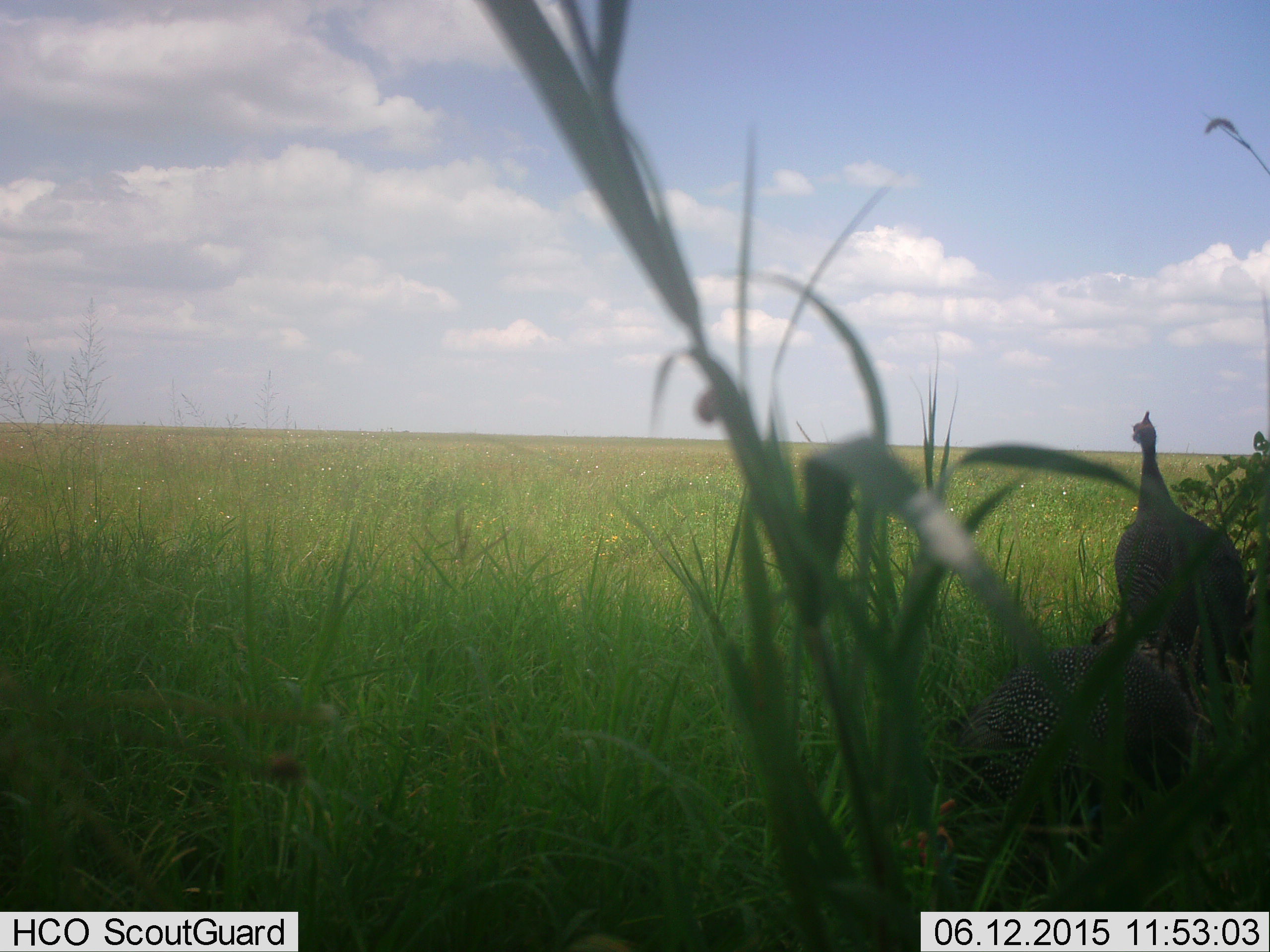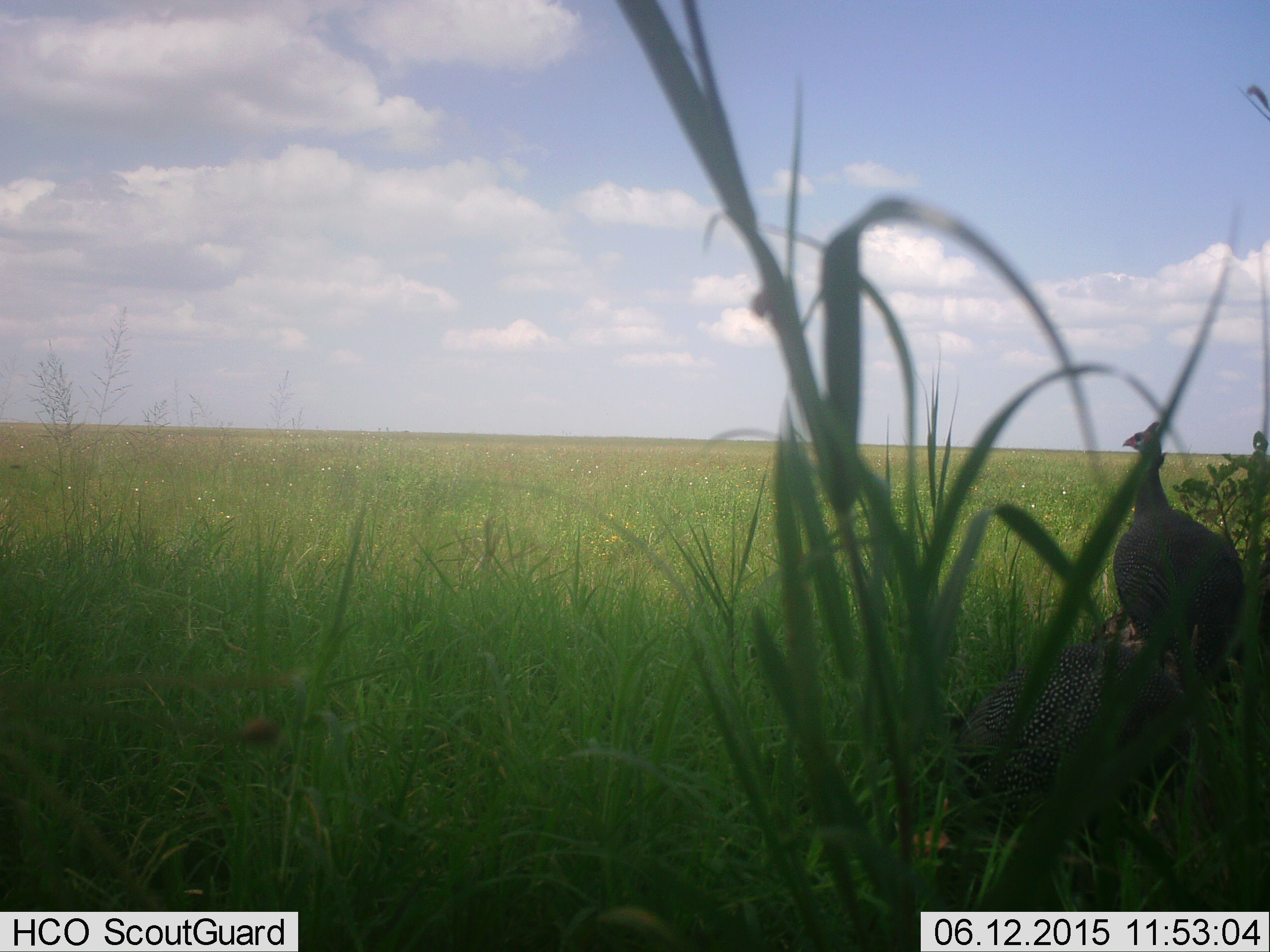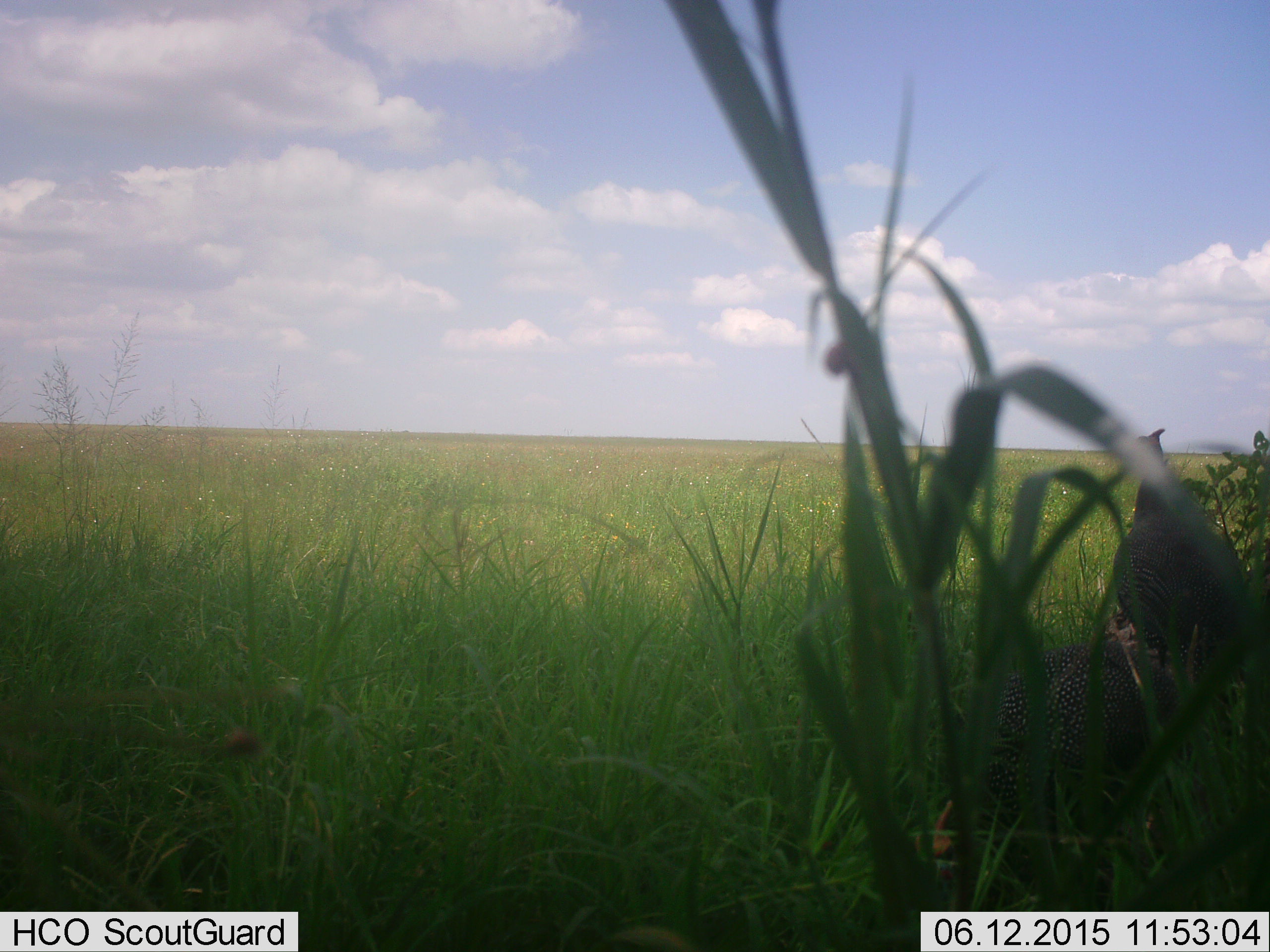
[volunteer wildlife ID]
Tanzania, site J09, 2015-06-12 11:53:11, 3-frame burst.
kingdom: Animalia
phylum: Chordata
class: Aves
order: Galliformes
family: Numididae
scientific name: Numididae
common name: guinea fowl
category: guineafowl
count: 2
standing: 90%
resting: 40%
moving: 0%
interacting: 0%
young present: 0%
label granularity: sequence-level